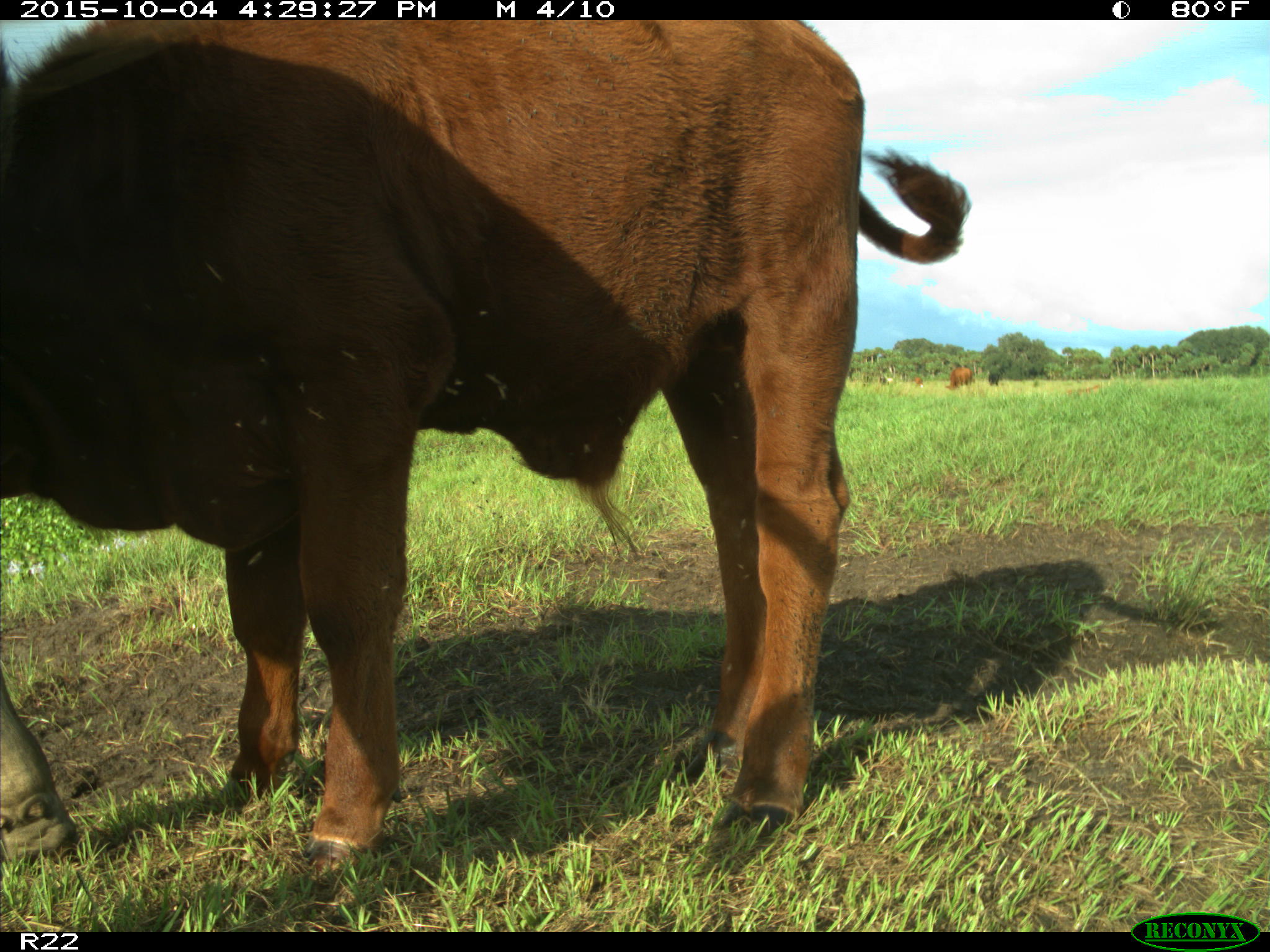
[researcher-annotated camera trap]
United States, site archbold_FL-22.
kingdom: Animalia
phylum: Chordata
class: Mammalia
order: Artiodactyla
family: Bovidae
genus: Bos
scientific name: Bos taurus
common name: domestic cow